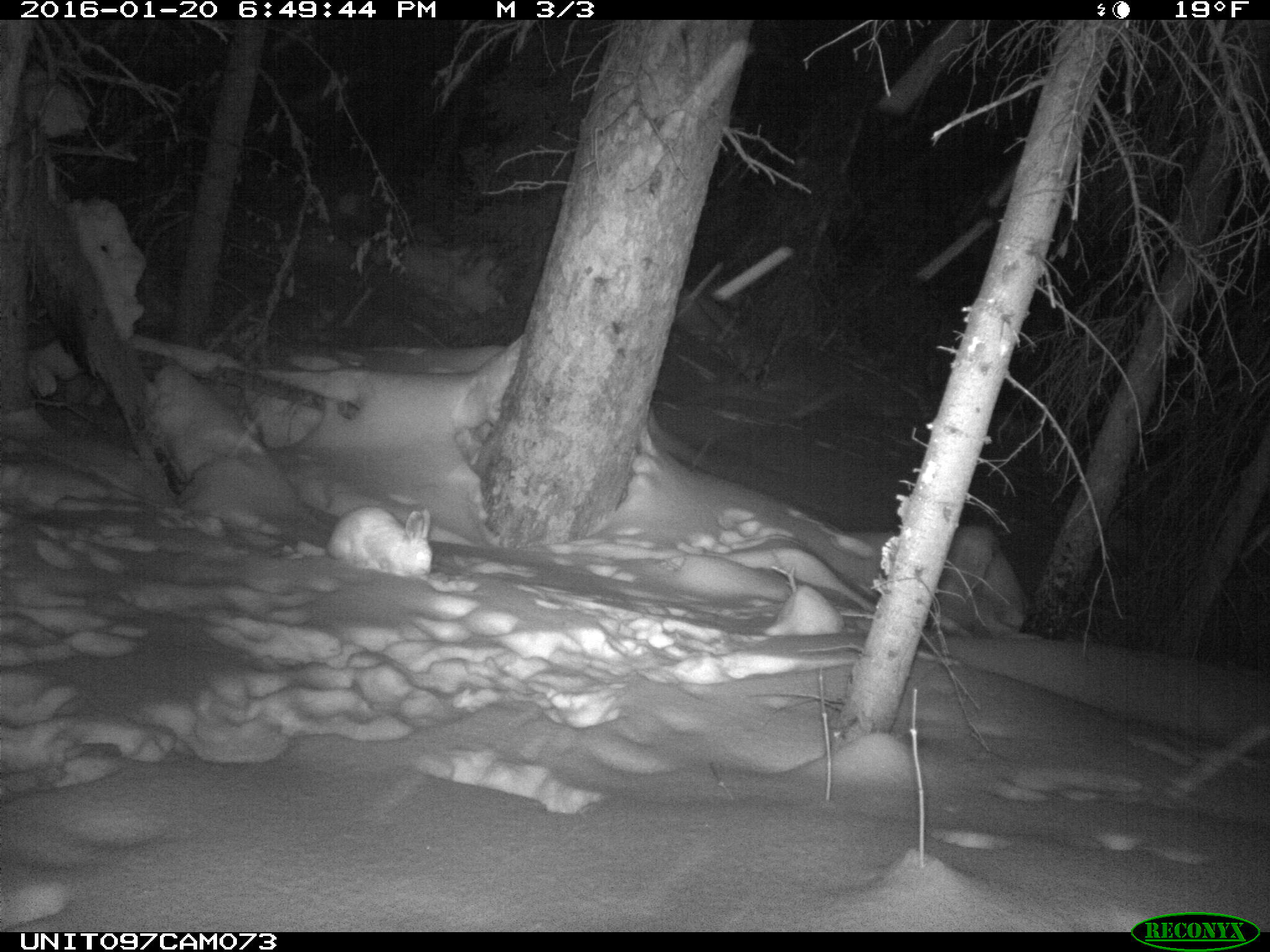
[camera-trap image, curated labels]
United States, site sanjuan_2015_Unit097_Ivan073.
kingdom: Animalia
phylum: Chordata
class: Mammalia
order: Lagomorpha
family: Leporidae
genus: Lepus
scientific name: Lepus americanus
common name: snowshoe hare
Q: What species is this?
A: Lepus americanus (snowshoe hare).